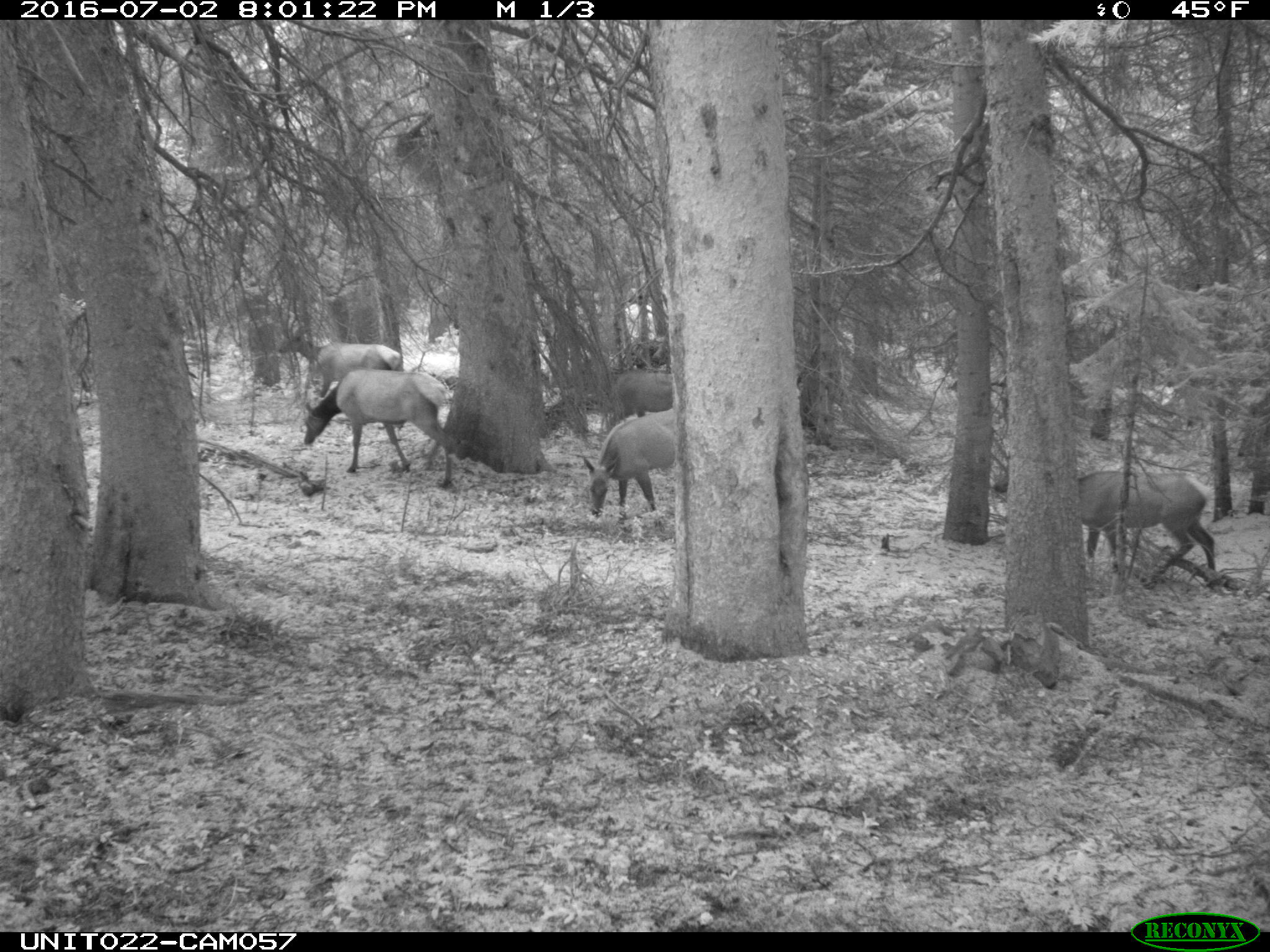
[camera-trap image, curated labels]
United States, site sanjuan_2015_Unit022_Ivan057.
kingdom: Animalia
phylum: Chordata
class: Mammalia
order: Artiodactyla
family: Cervidae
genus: Cervus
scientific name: Cervus elaphus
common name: red deer